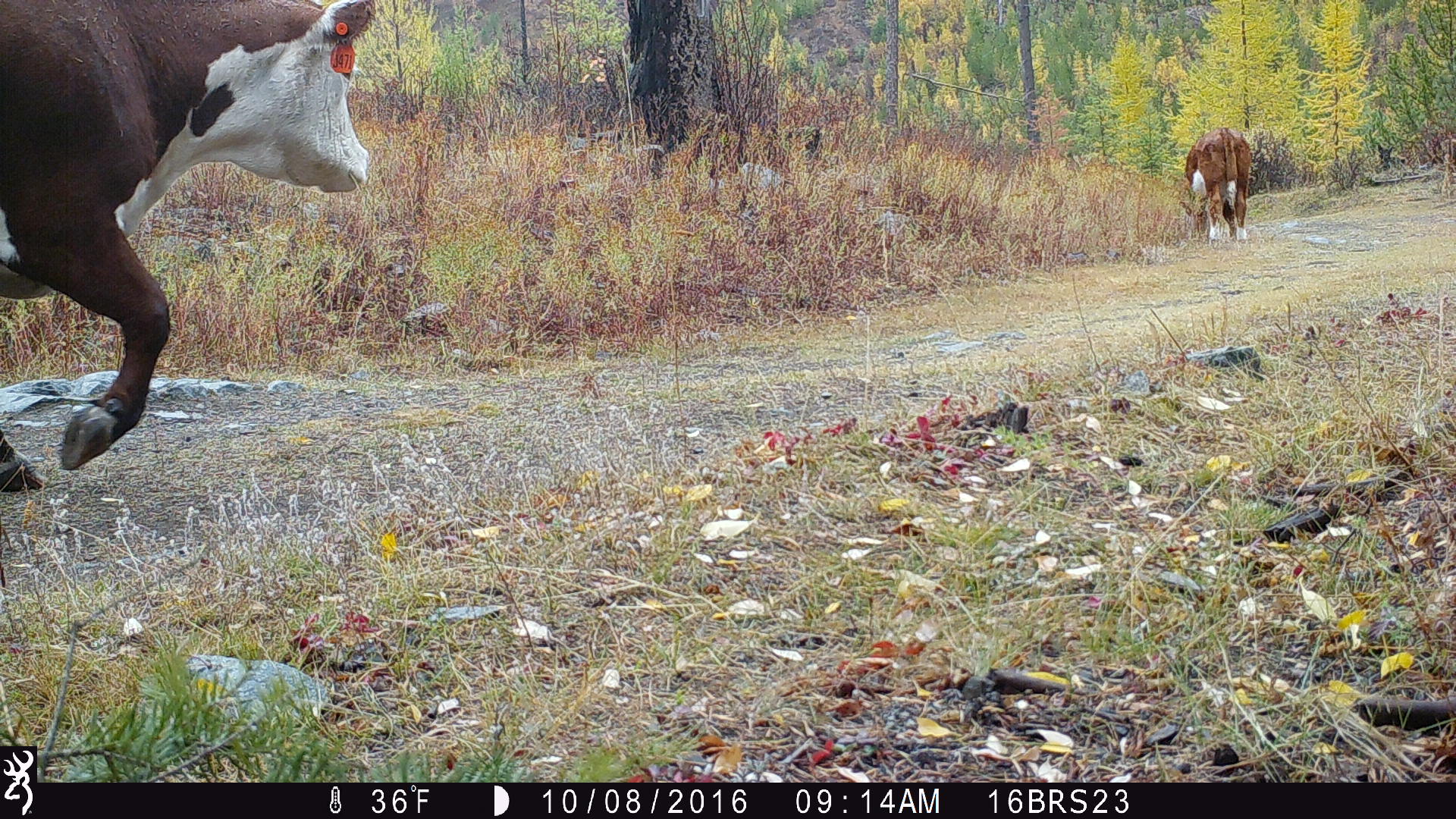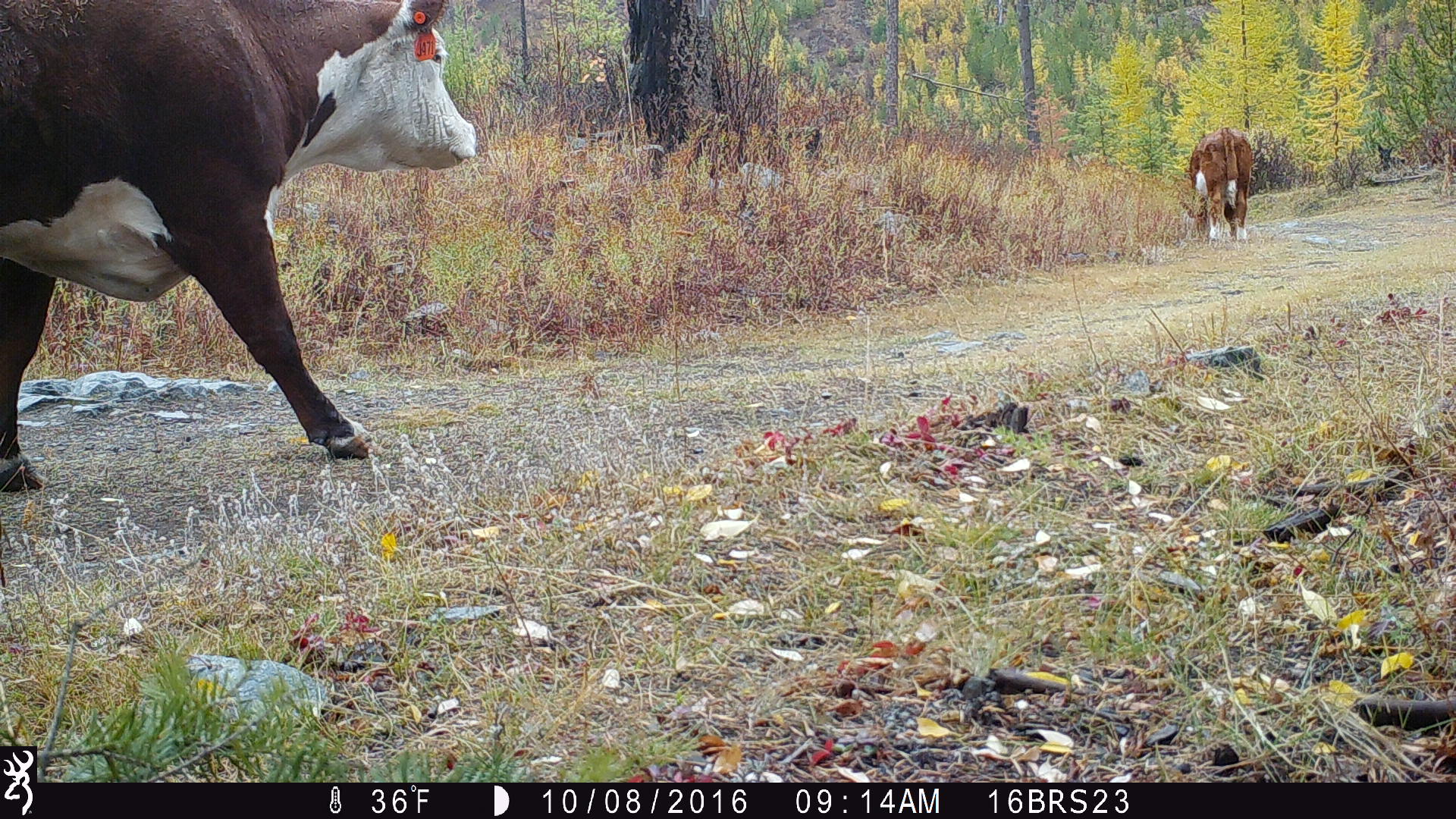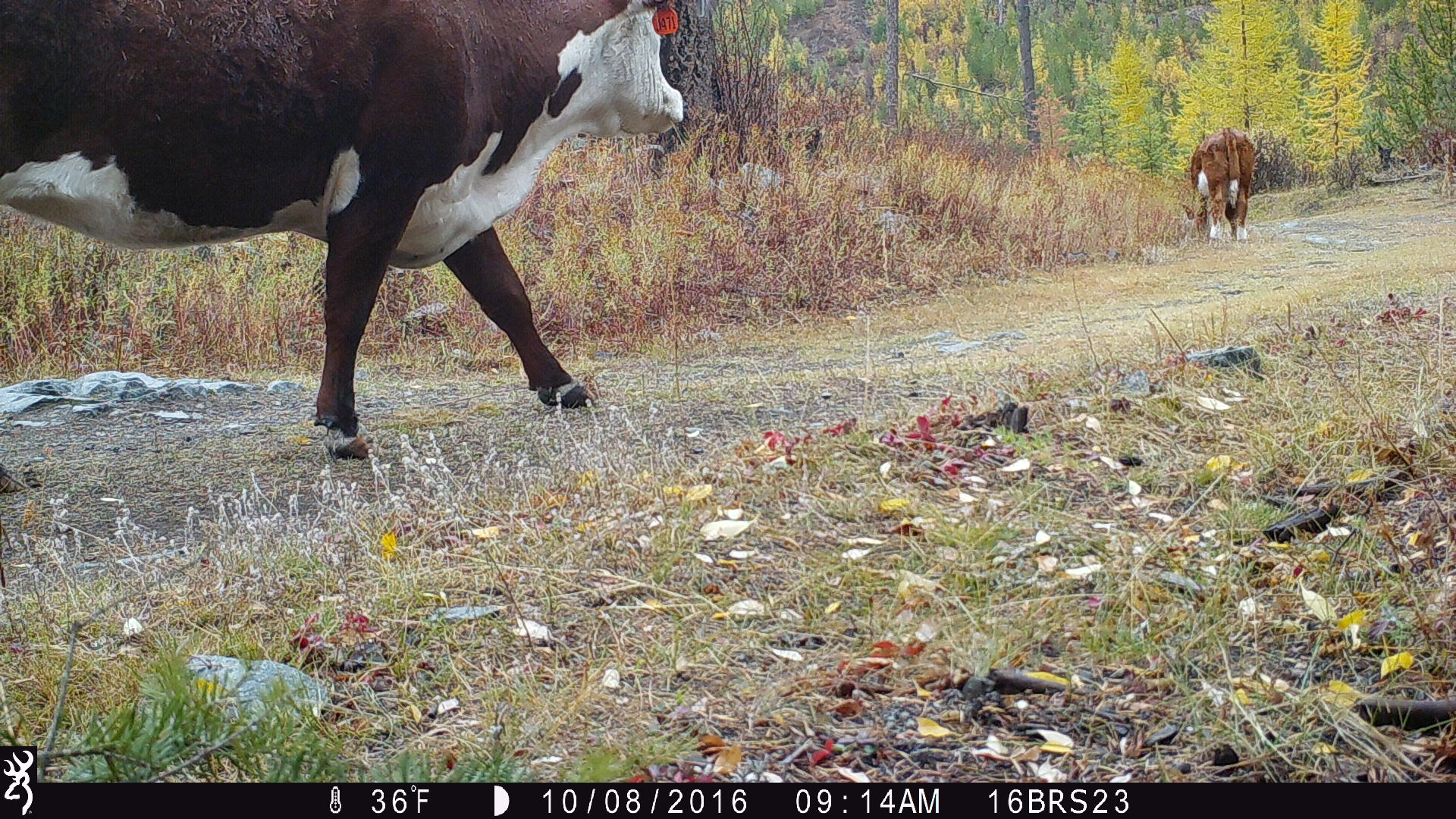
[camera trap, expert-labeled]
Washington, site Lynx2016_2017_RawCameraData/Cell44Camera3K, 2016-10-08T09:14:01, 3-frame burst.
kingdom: Animalia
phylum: Chordata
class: Mammalia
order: Artiodactyla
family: Bovidae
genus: Bos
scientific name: Bos taurus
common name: domestic cattle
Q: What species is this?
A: Domestic cattle (Bos taurus).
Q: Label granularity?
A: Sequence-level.